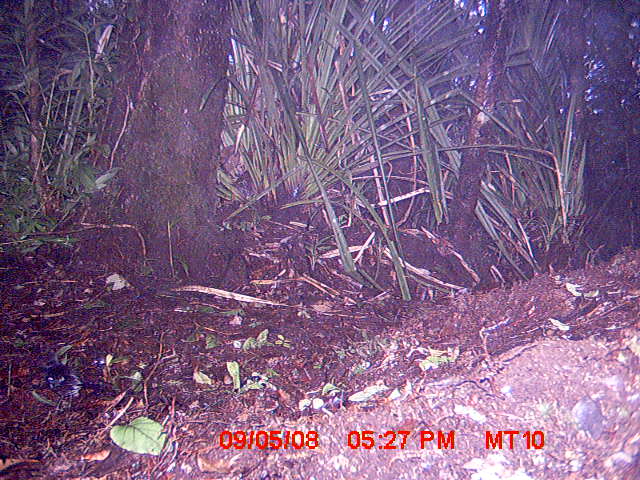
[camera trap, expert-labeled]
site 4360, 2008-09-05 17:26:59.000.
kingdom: Animalia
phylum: Chordata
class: Aves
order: Passeriformes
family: Muscicapidae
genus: Copsychus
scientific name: Copsychus albospecularis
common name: madagascar magpie-robin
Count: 1.